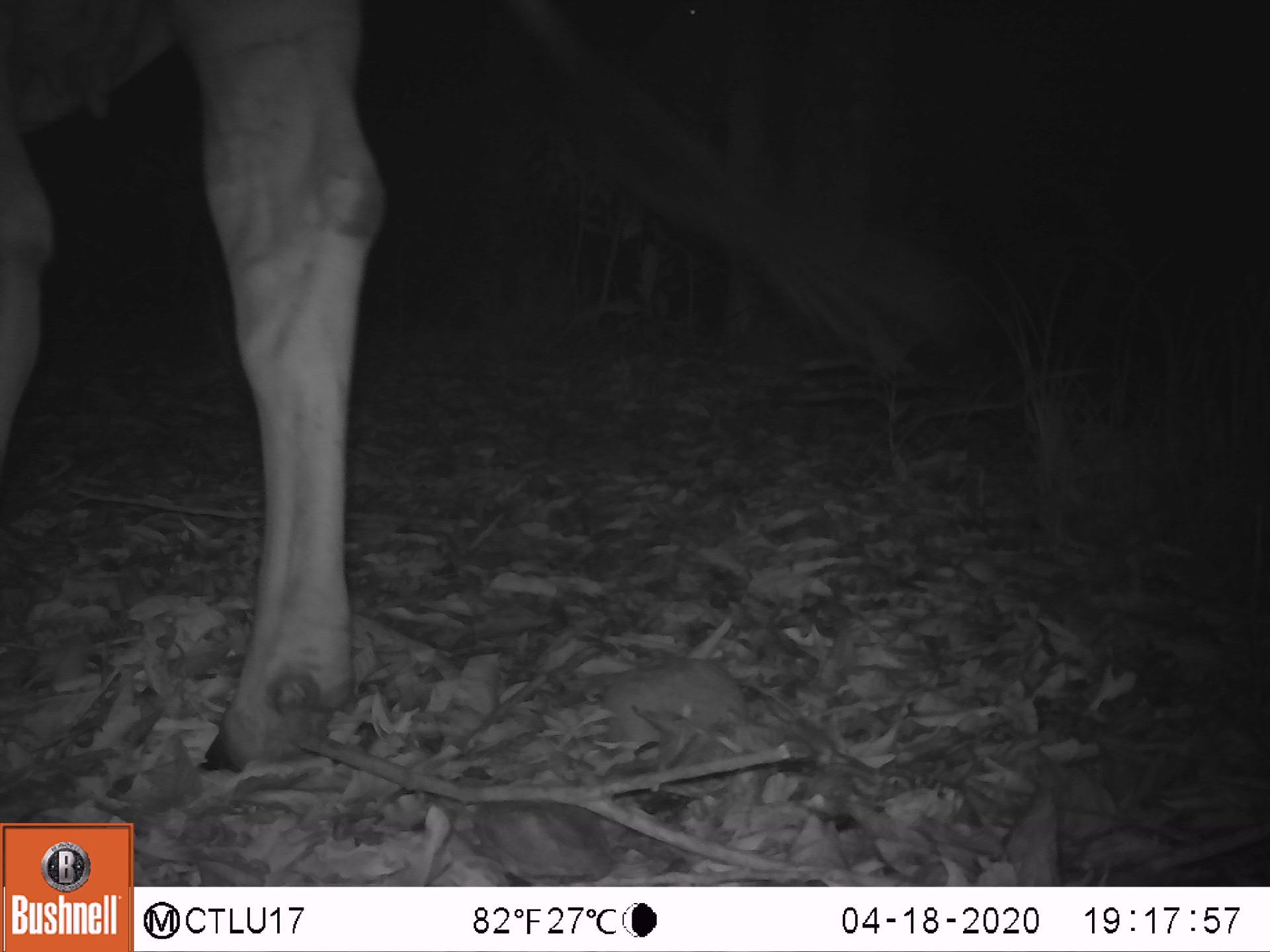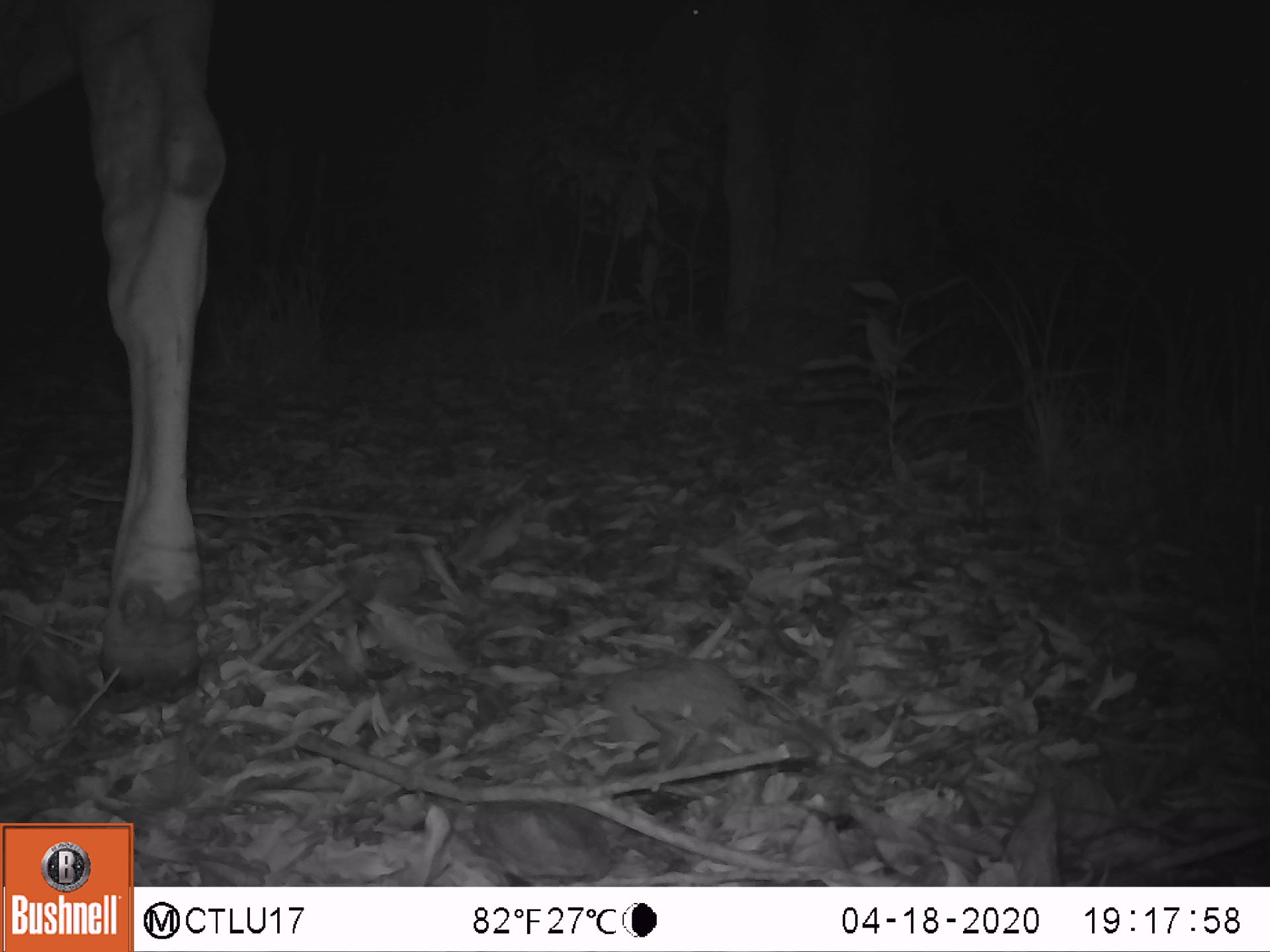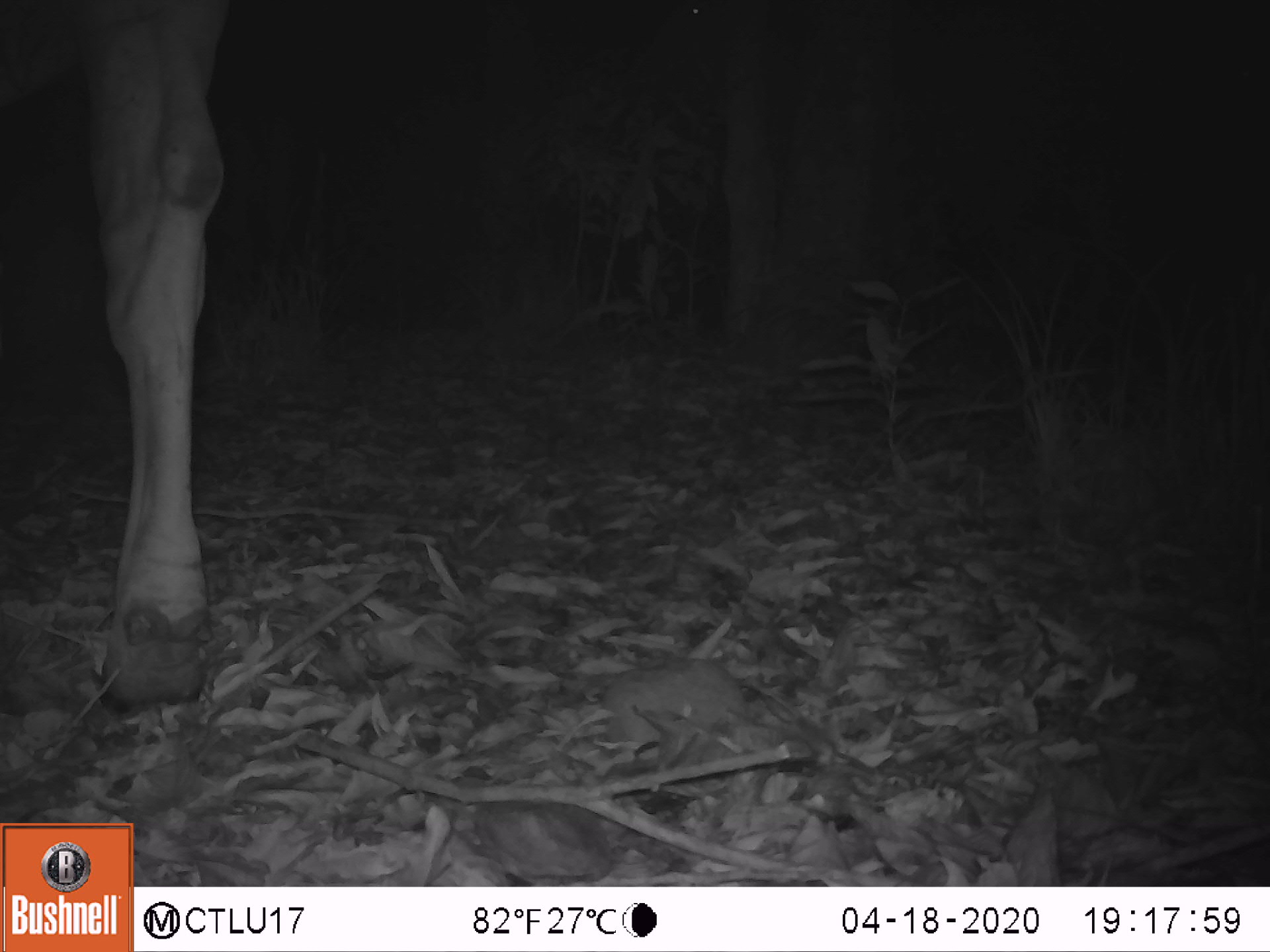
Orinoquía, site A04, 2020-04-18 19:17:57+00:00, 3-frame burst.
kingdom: Animalia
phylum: Chordata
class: Mammalia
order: Artiodactyla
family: Bovidae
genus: Bos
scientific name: Bos taurus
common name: cow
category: cattle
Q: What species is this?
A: Cattle (cow) (Bos taurus).